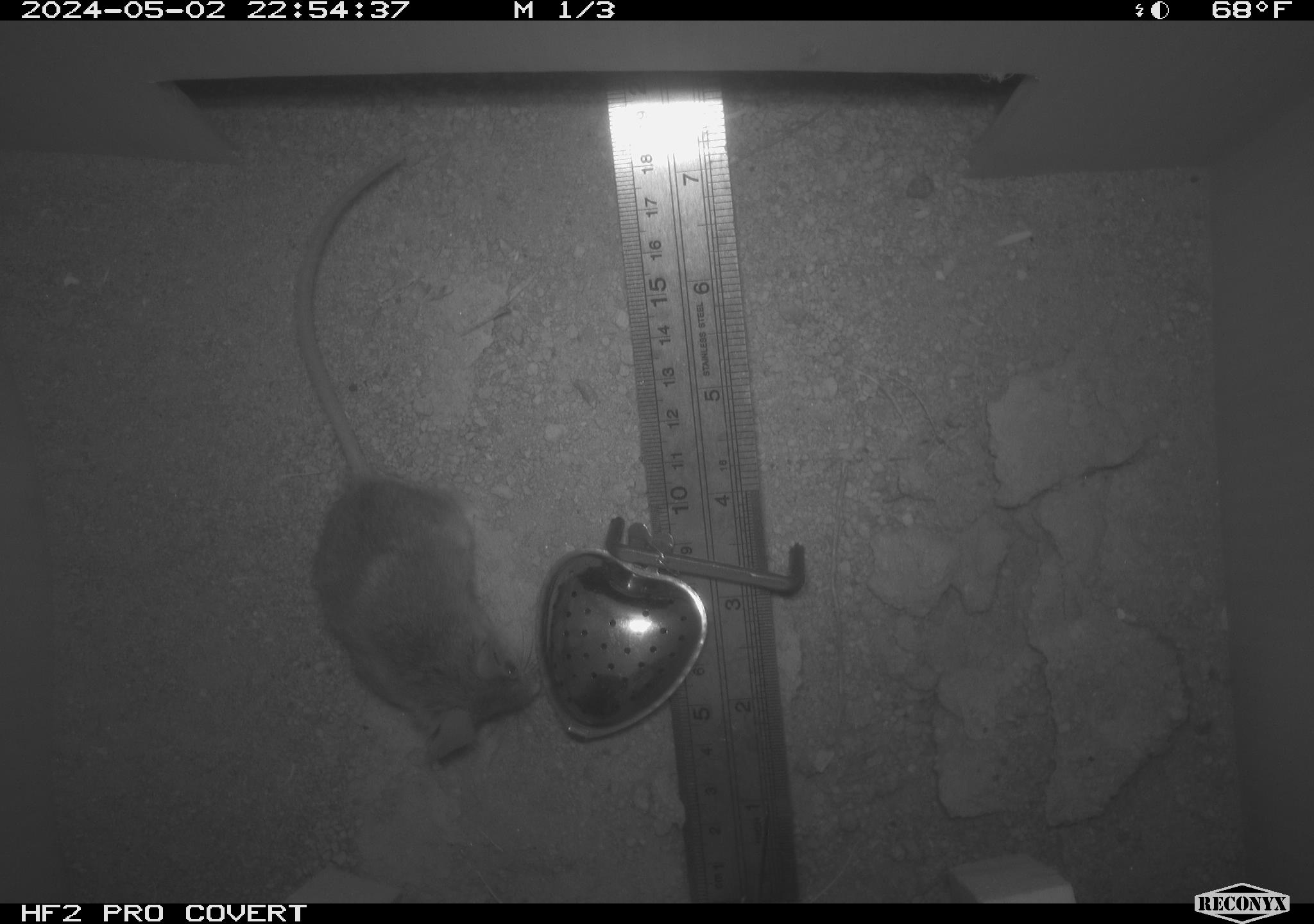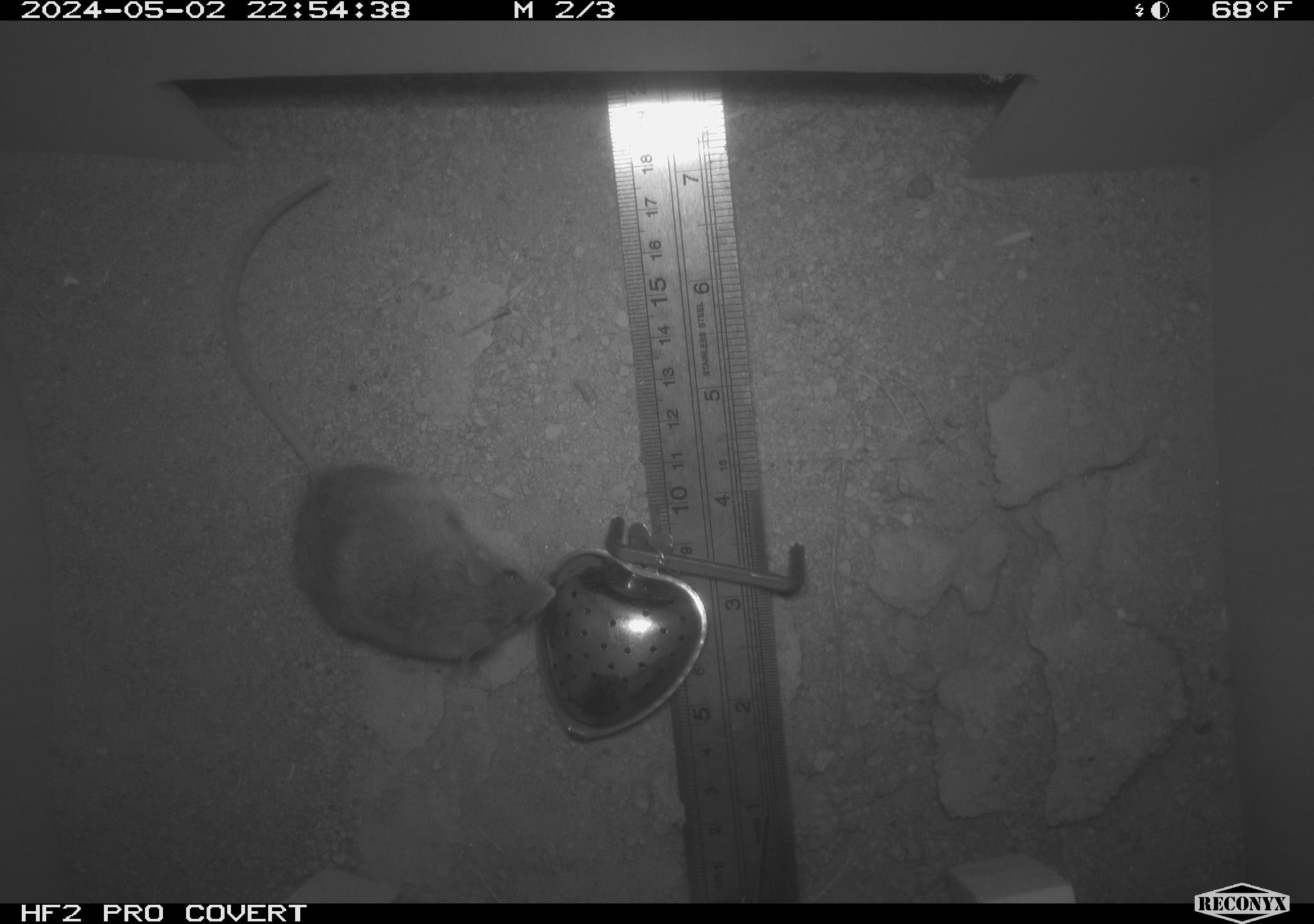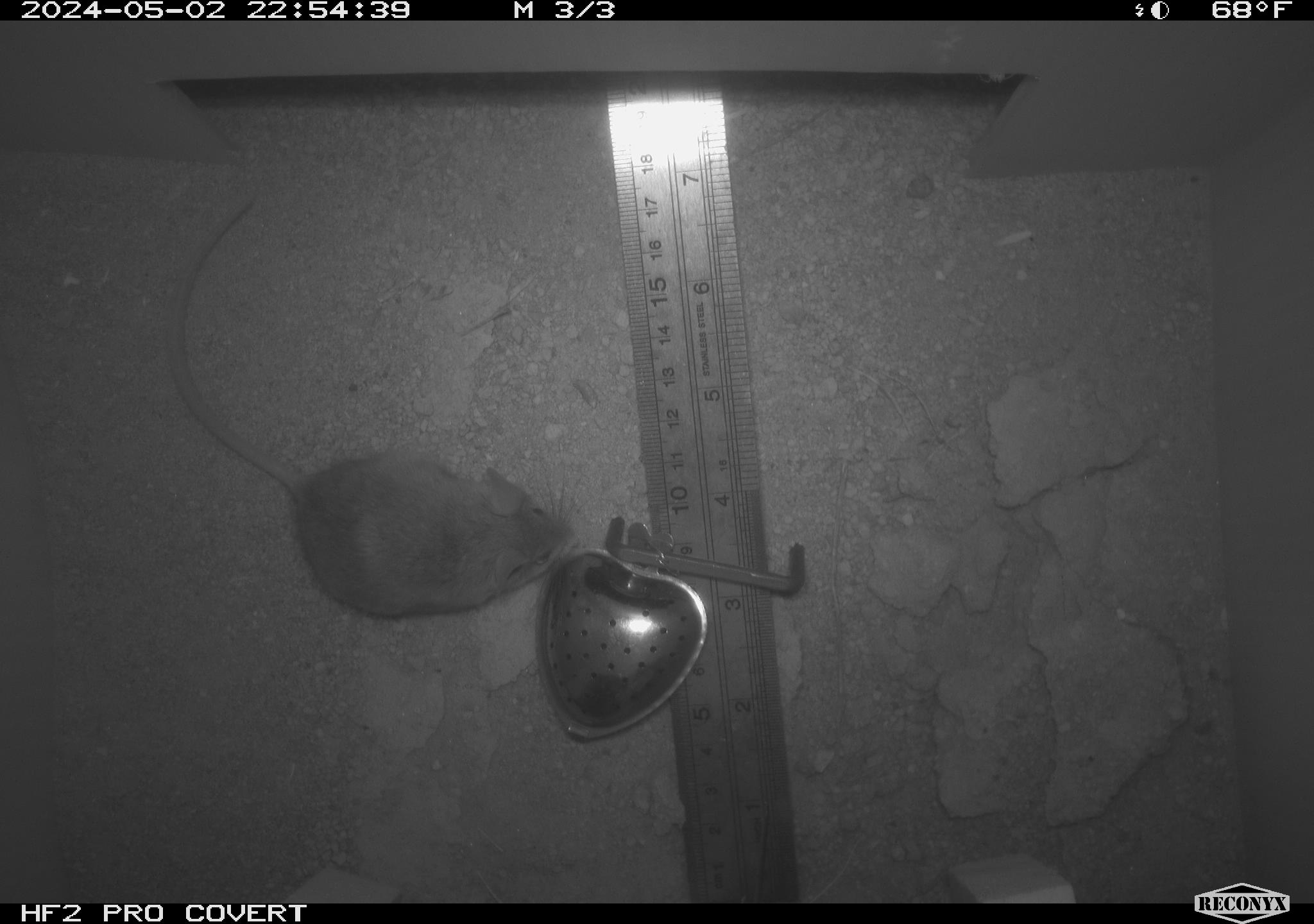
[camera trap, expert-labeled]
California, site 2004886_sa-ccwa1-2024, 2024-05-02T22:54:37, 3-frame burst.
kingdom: Animalia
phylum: Chordata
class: Mammalia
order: Rodentia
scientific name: Rodentia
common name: mouse species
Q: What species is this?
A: Mouse species (Rodentia).